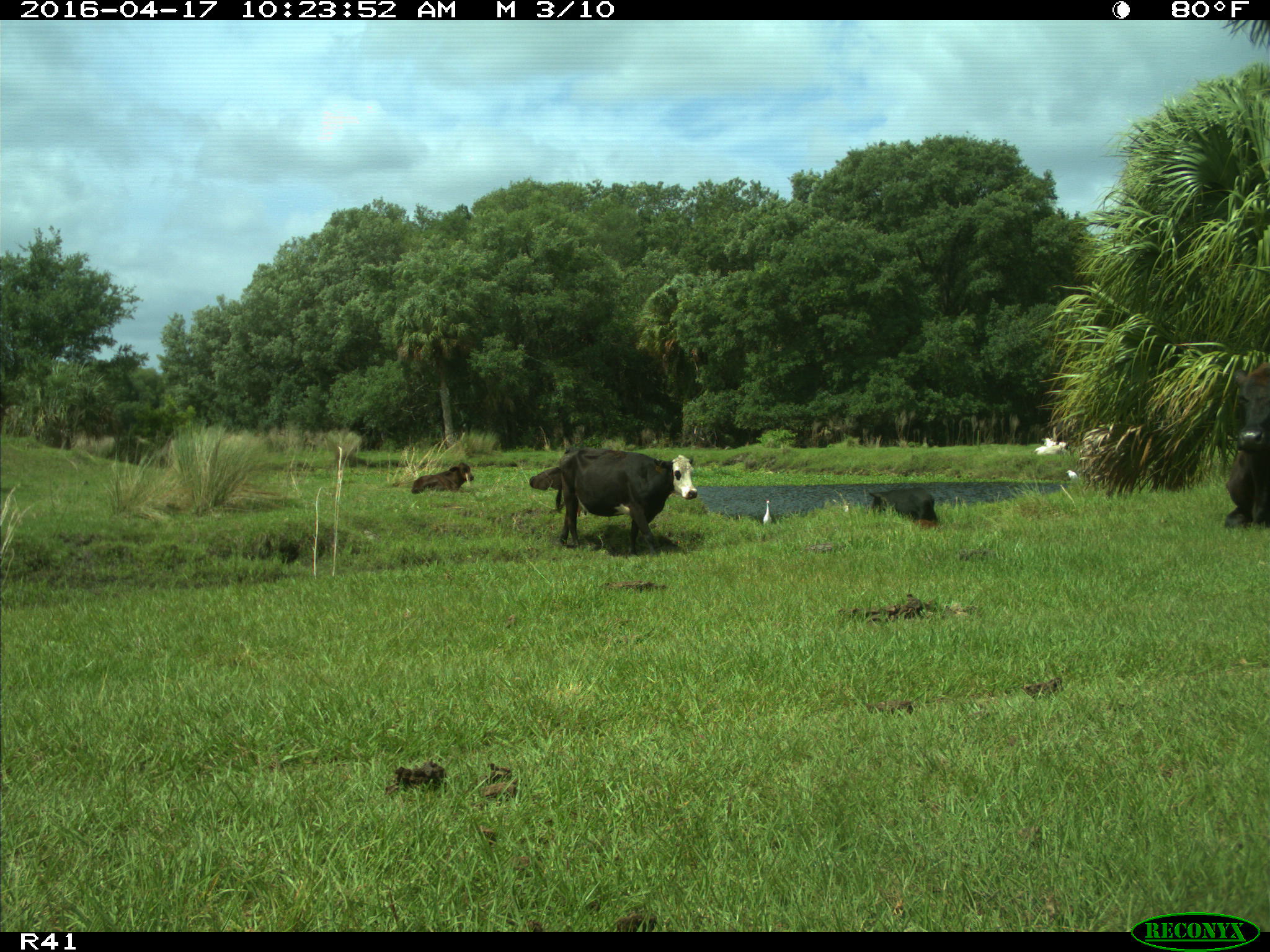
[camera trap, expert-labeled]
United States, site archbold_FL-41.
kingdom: Animalia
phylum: Chordata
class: Mammalia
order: Artiodactyla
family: Bovidae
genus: Bos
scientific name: Bos taurus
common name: domestic cow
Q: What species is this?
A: Bos taurus (domestic cow).